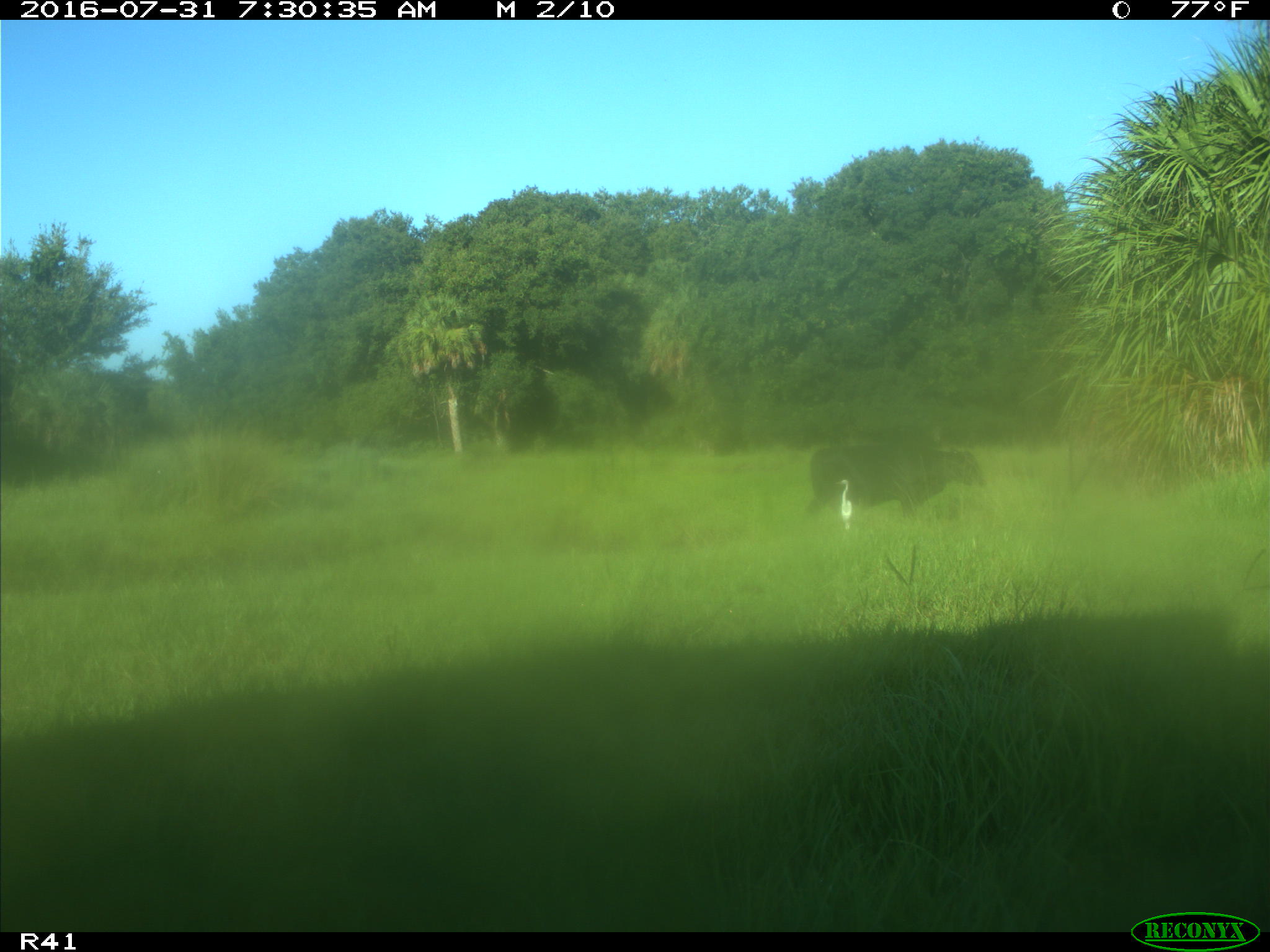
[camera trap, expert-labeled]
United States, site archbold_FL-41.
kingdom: Animalia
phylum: Chordata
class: Mammalia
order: Artiodactyla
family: Bovidae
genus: Bos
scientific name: Bos taurus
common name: domestic cow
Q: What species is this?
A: Bos taurus (domestic cow).